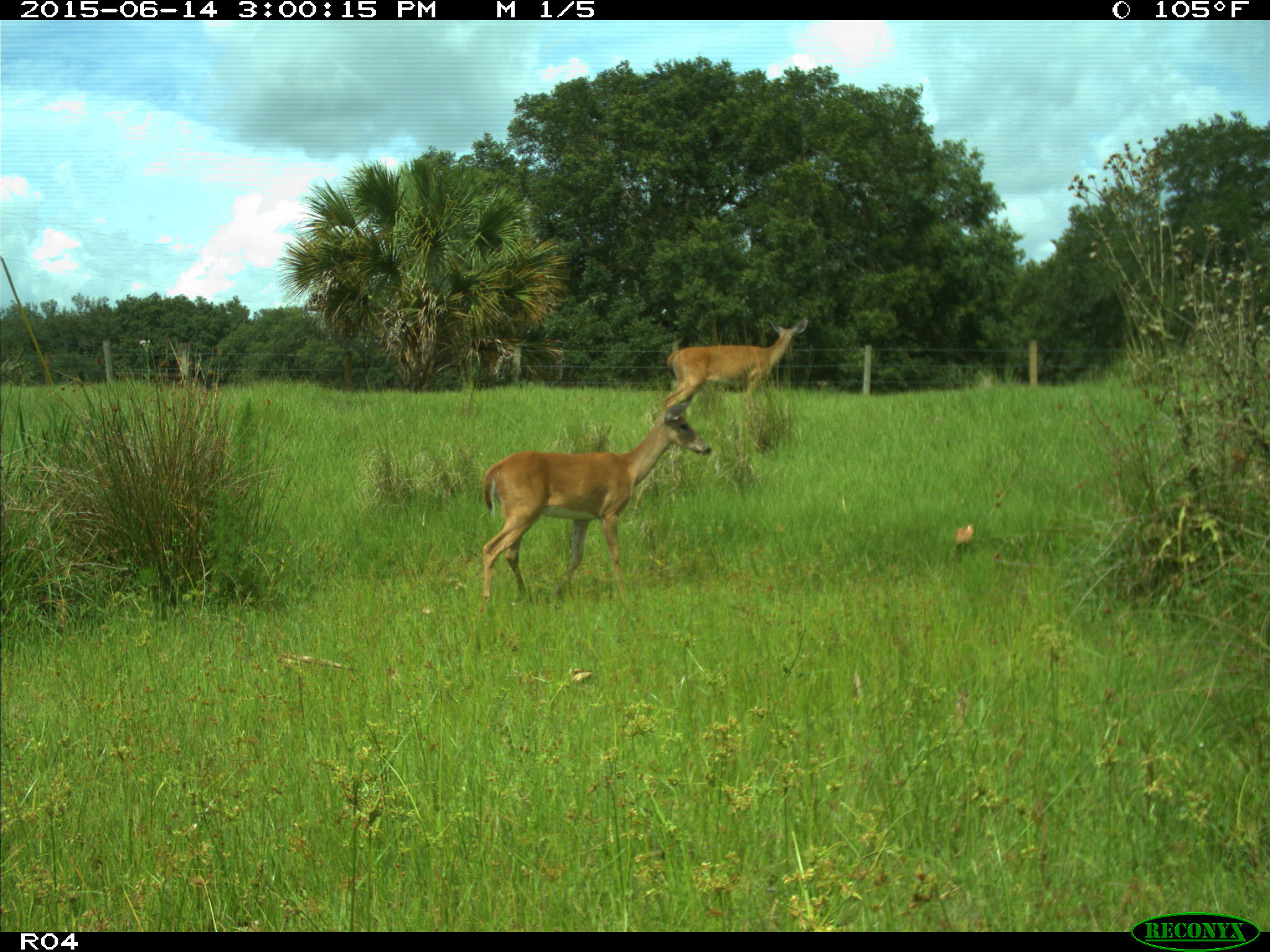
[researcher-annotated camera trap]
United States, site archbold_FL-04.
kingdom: Animalia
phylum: Chordata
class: Mammalia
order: Artiodactyla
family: Cervidae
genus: Odocoileus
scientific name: Odocoileus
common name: deer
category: unidentified deer